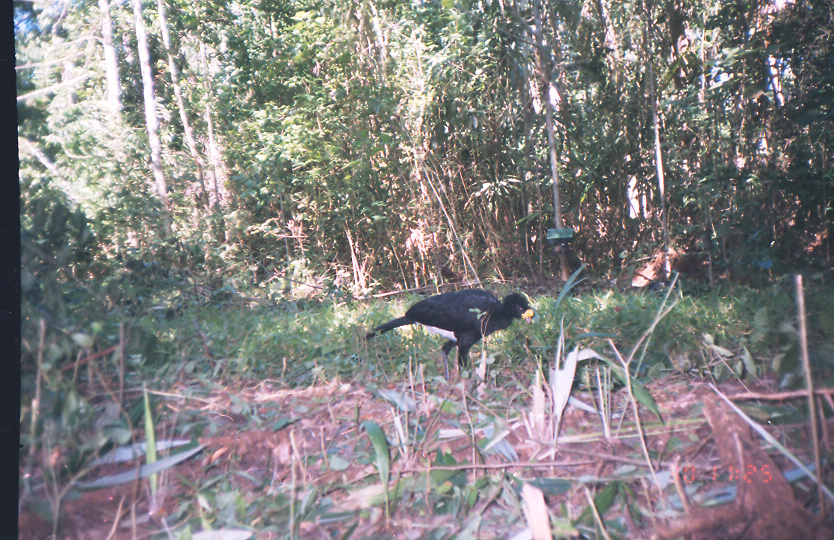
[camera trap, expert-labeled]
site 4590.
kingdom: Animalia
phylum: Chordata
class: Aves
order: Galliformes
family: Cracidae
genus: Crax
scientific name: Crax rubra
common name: great curassow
Crax rubra (great curassow).